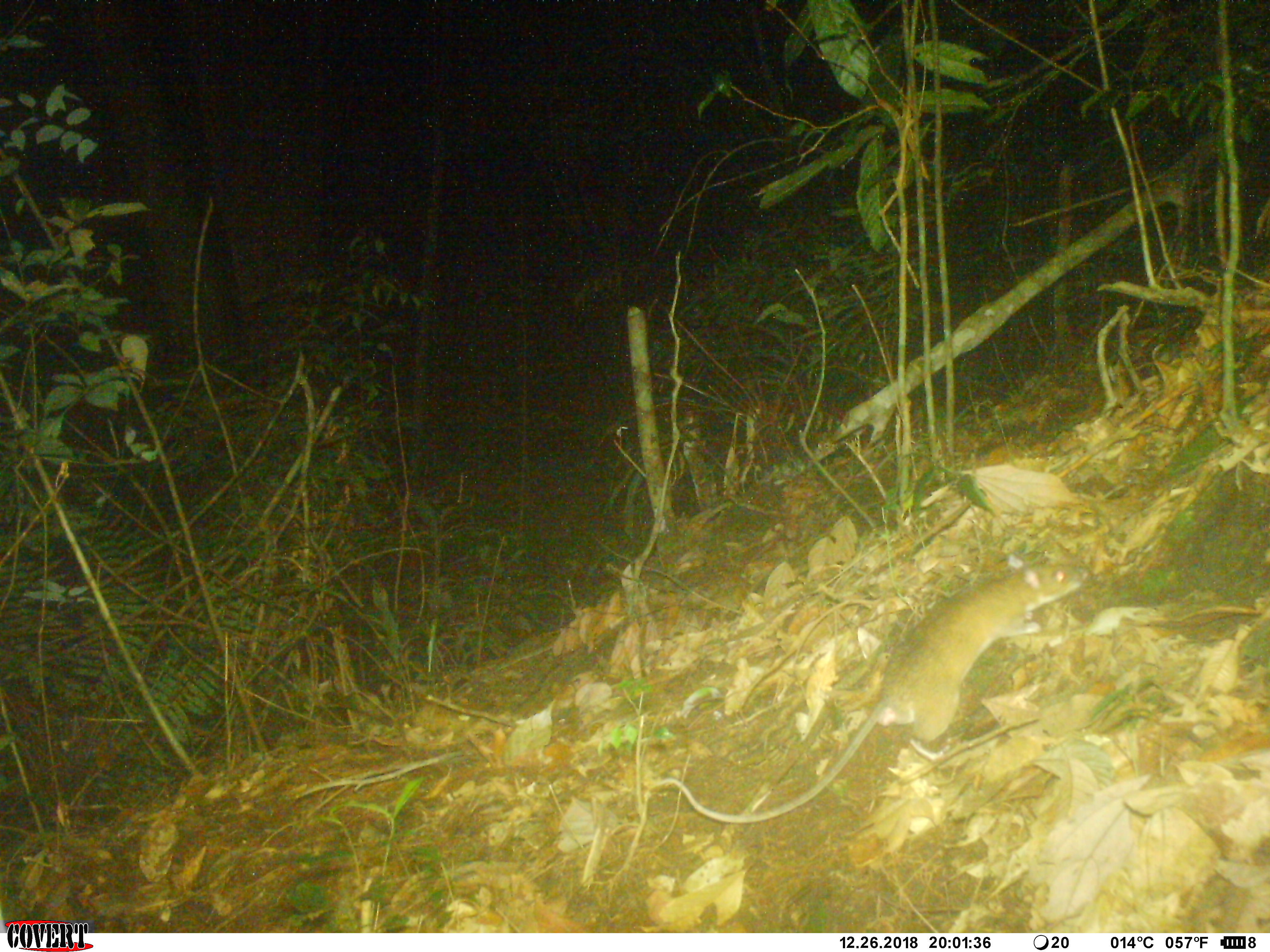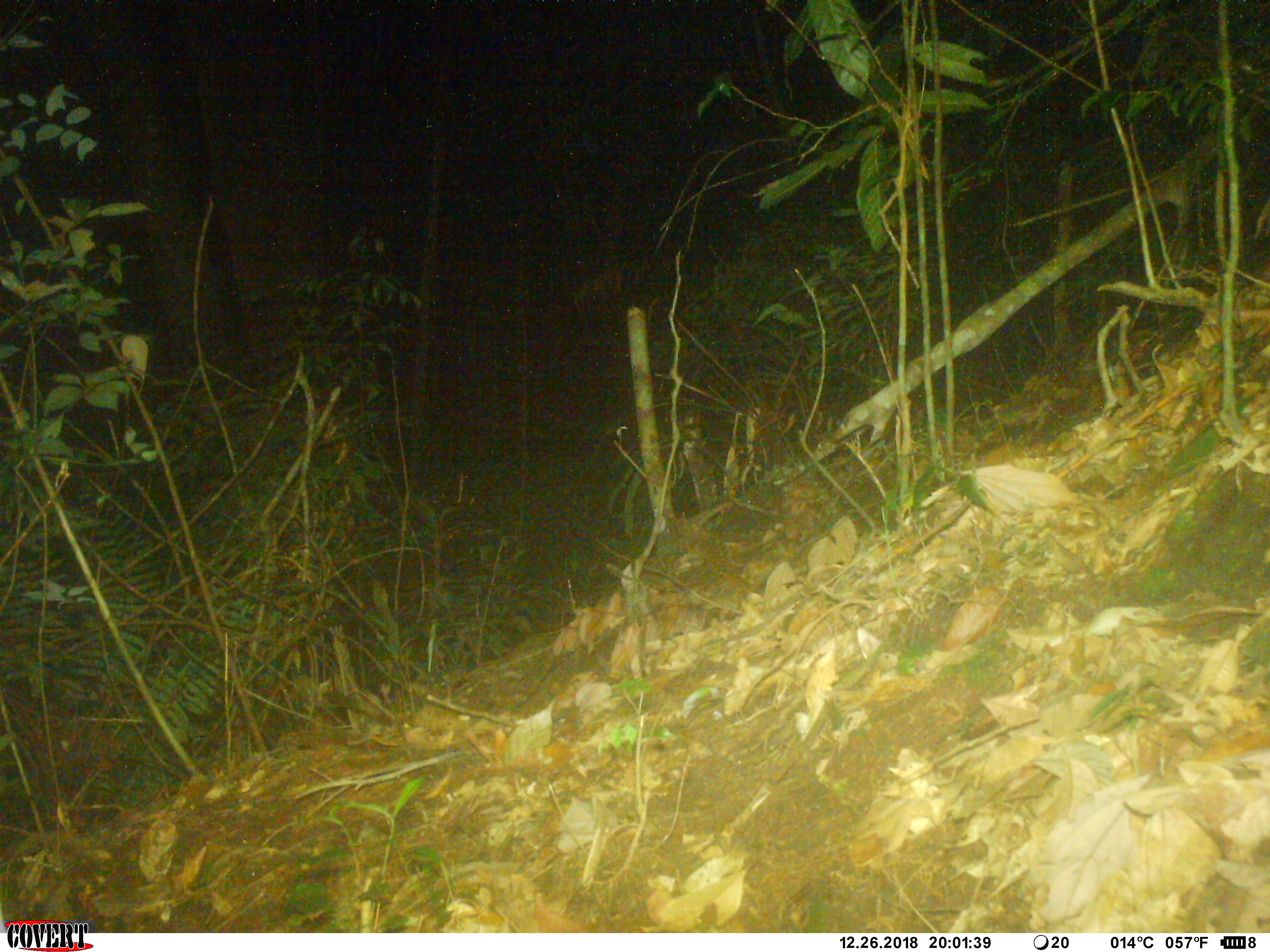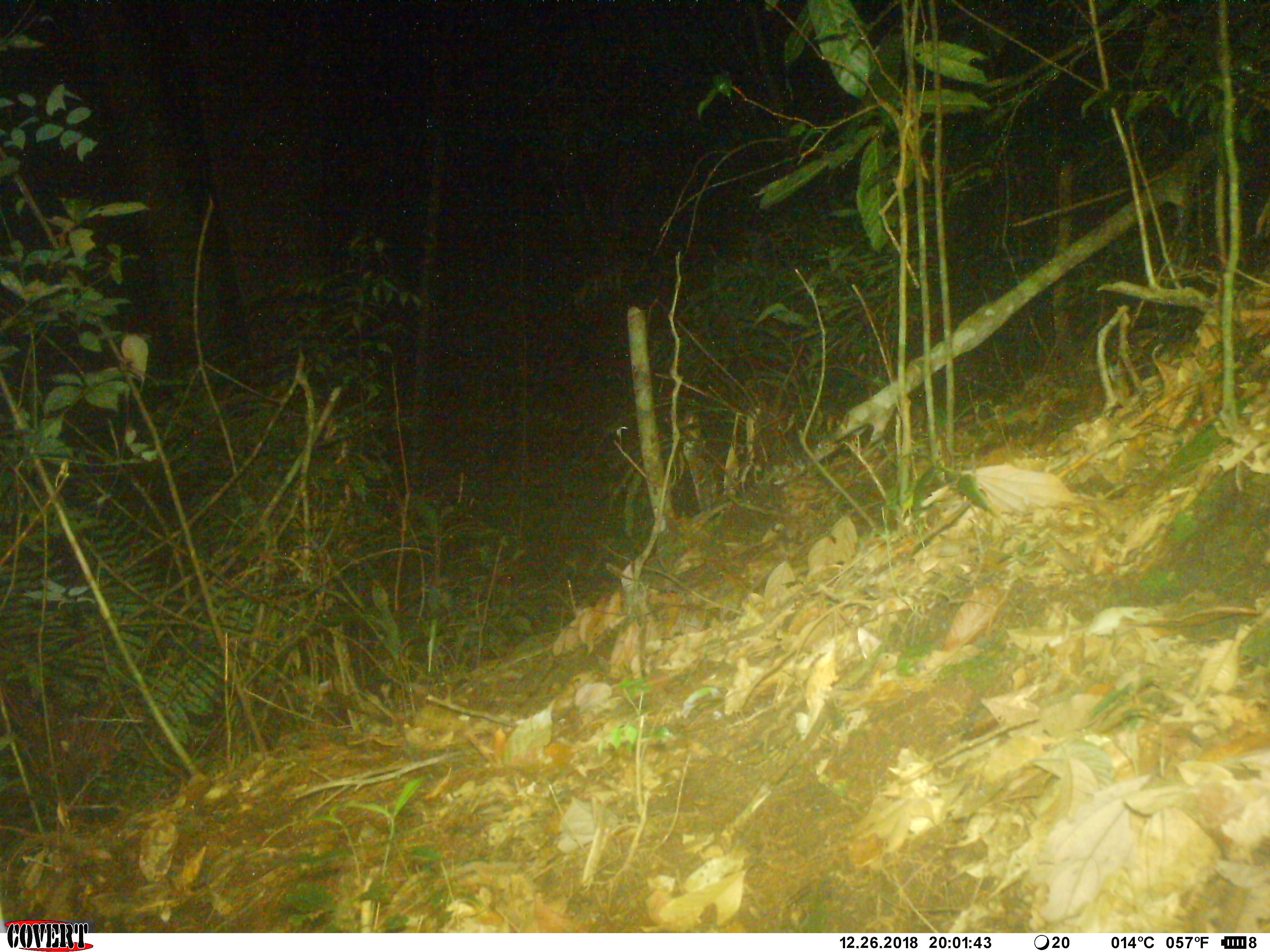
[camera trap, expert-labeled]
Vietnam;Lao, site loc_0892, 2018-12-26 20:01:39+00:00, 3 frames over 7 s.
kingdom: Animalia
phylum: Chordata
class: Mammalia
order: Rodentia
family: Muridae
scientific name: Muridae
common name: old-world mice and rats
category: unidentified murid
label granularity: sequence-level